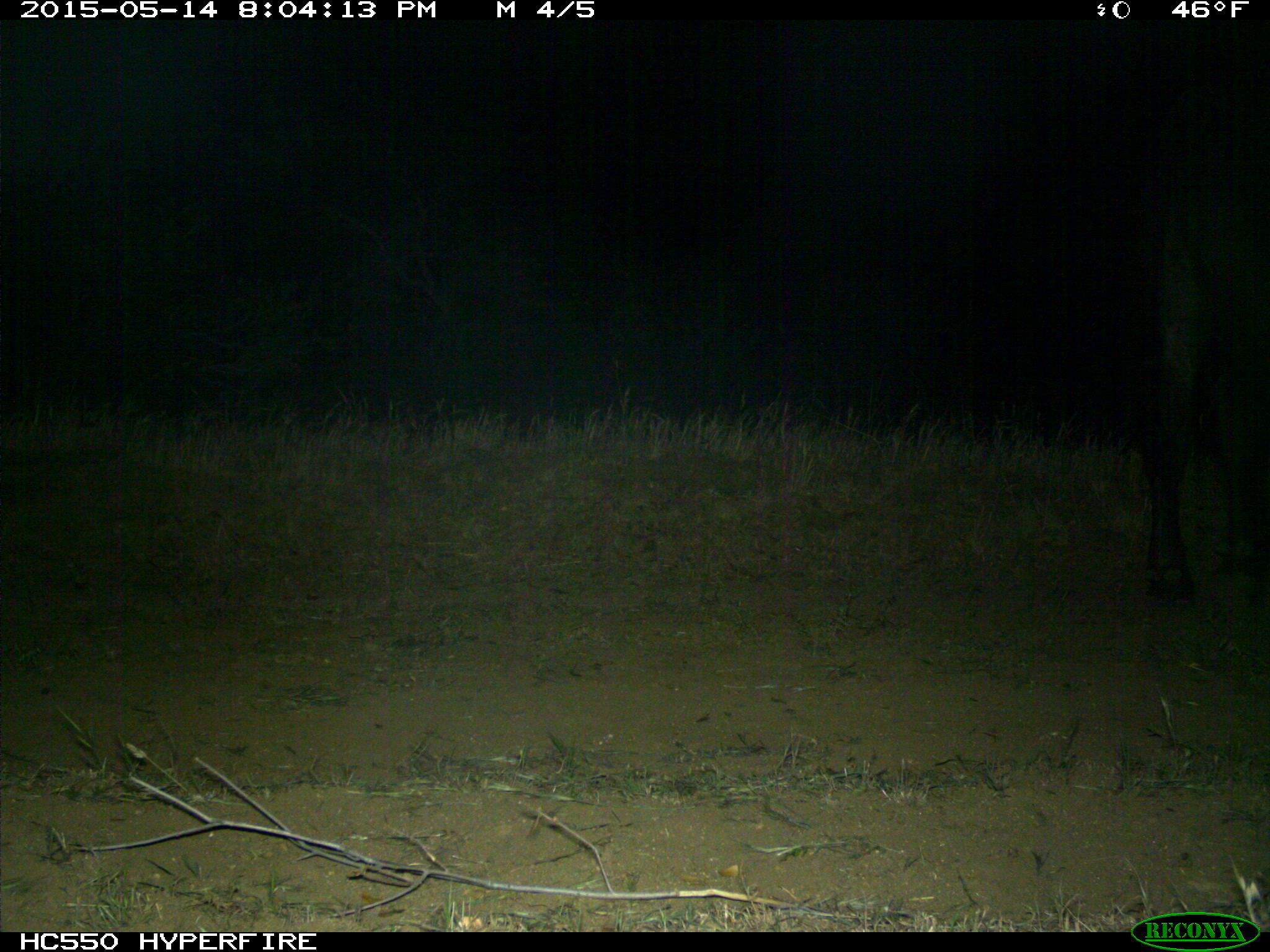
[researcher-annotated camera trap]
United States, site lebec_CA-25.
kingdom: Animalia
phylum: Chordata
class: Mammalia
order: Artiodactyla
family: Bovidae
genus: Bos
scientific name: Bos taurus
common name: domestic cow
Bos taurus (domestic cow).